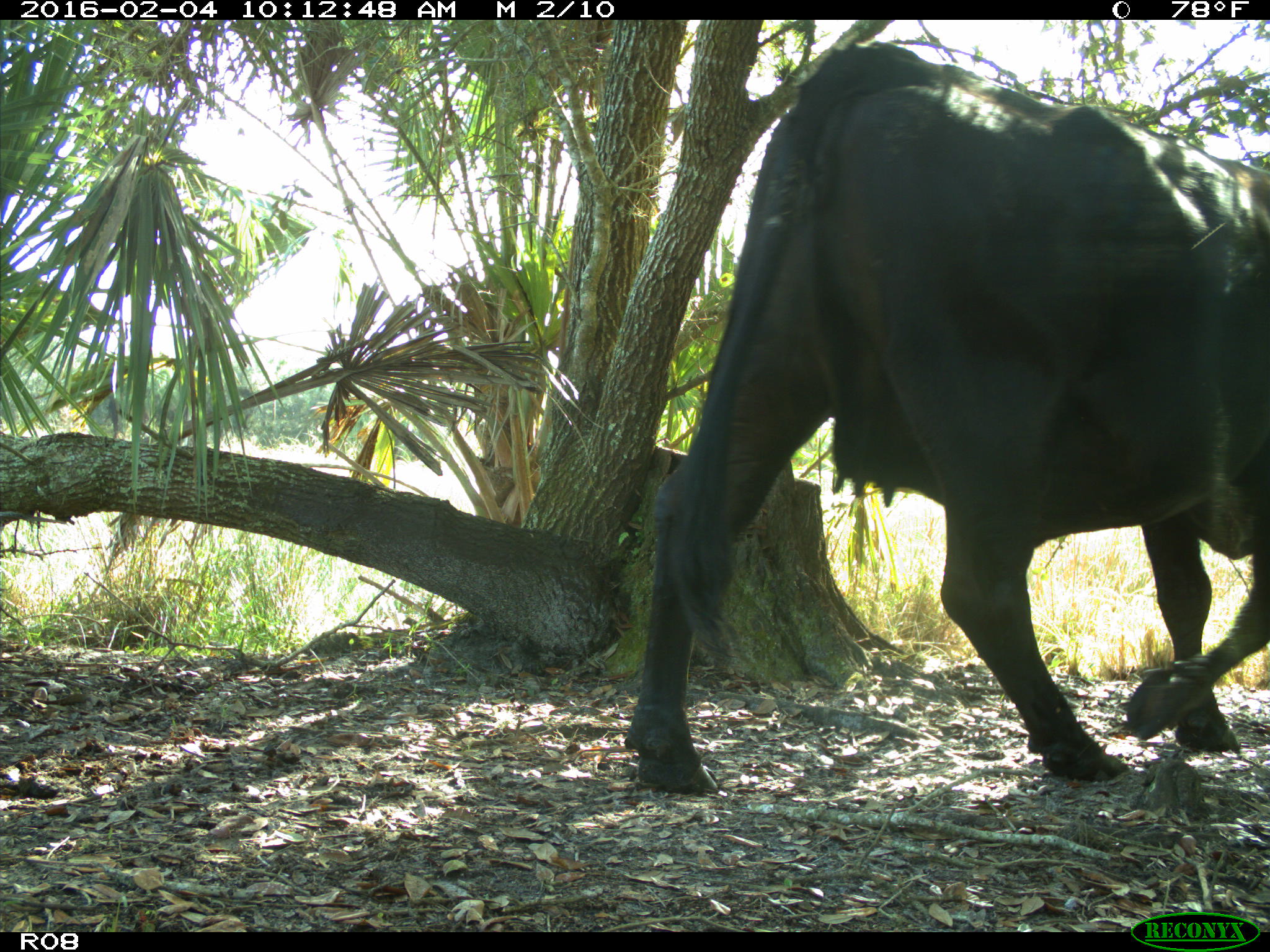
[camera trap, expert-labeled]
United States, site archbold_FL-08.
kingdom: Animalia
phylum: Chordata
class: Mammalia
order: Artiodactyla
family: Bovidae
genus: Bos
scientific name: Bos taurus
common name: domestic cow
Bos taurus (domestic cow).